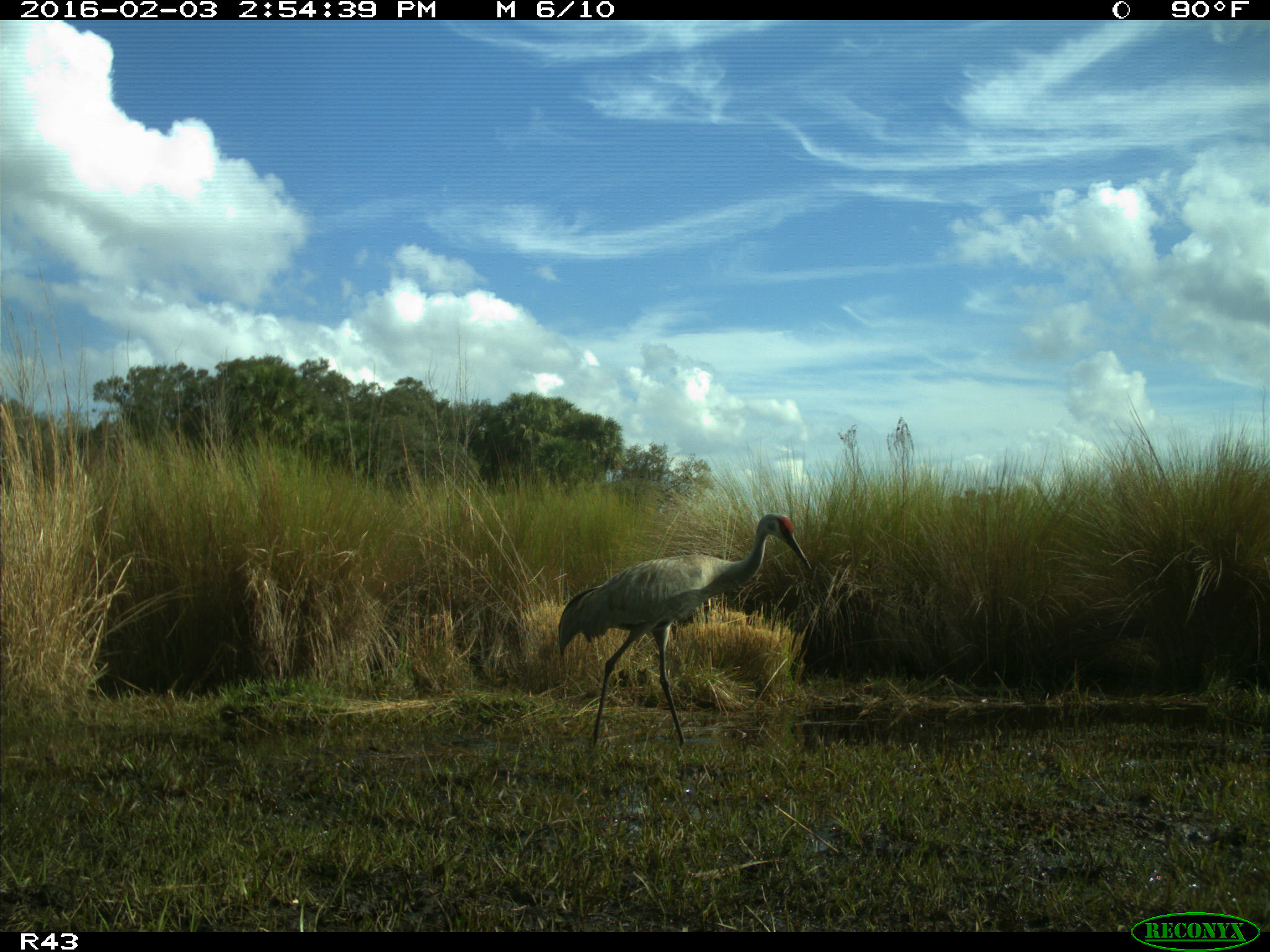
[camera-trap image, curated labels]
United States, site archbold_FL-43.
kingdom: Animalia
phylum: Chordata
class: Aves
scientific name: Aves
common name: birds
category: unidentified bird